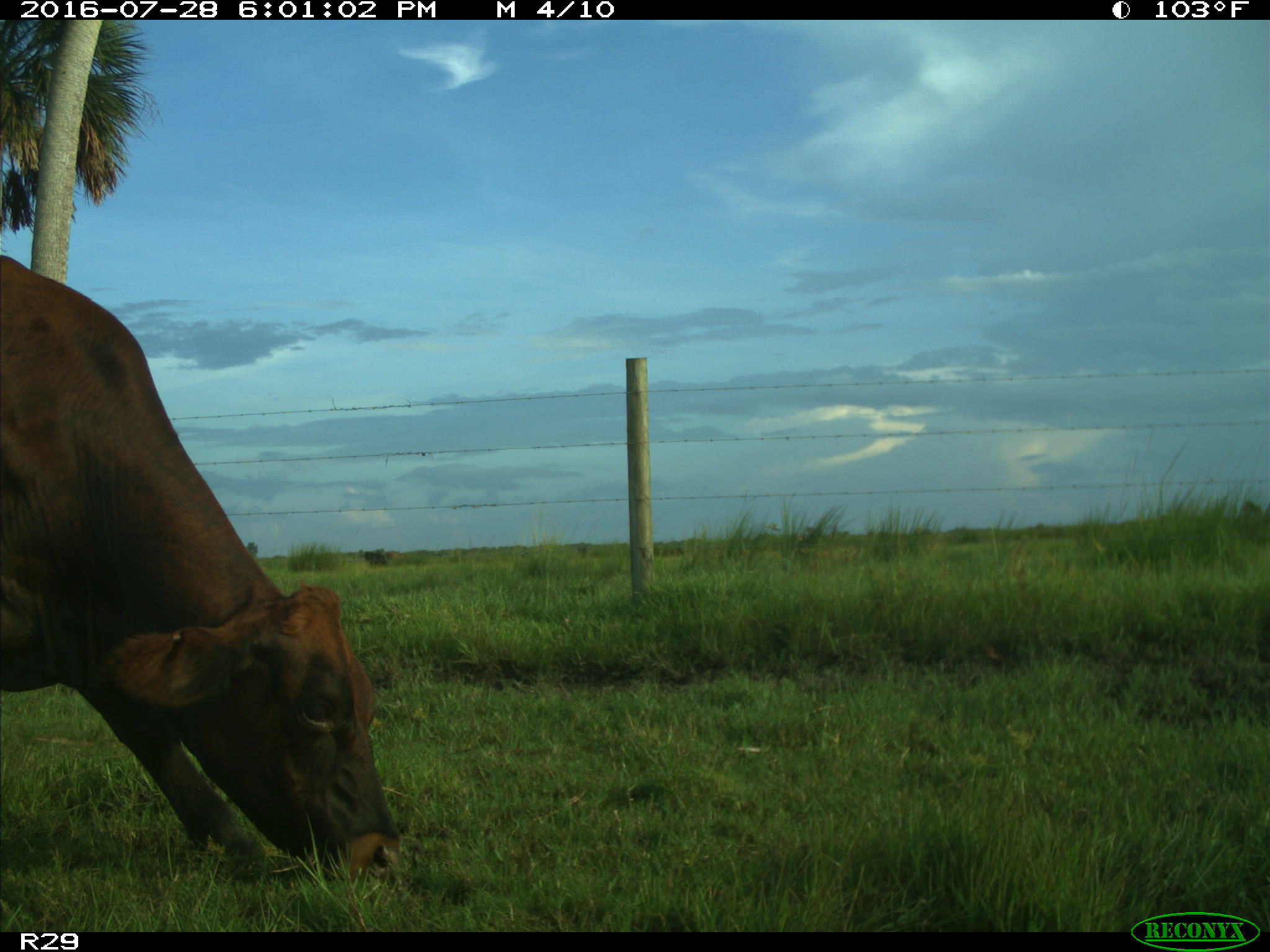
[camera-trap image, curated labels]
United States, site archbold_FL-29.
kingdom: Animalia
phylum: Chordata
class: Mammalia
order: Artiodactyla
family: Bovidae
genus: Bos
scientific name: Bos taurus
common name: domestic cow